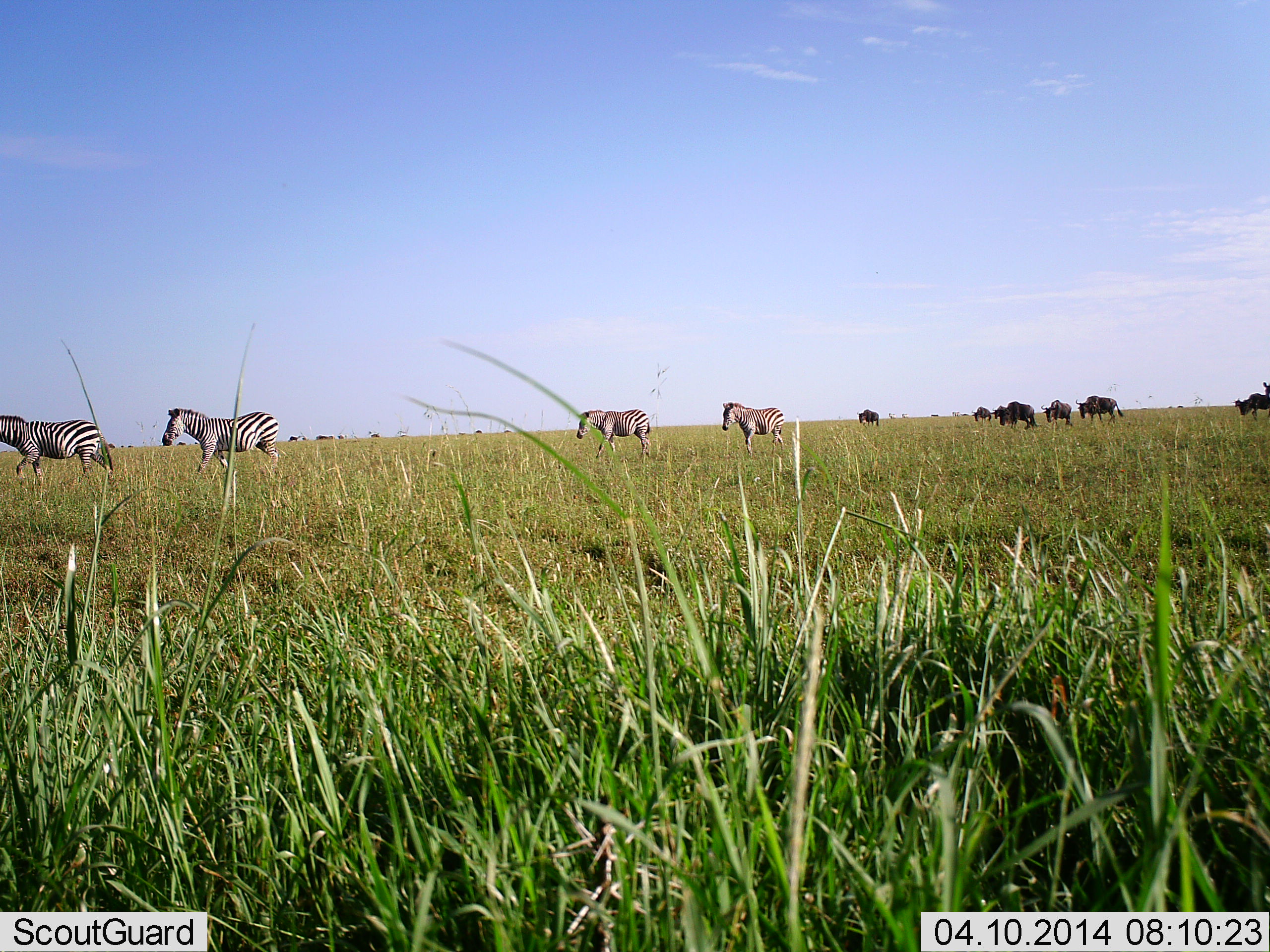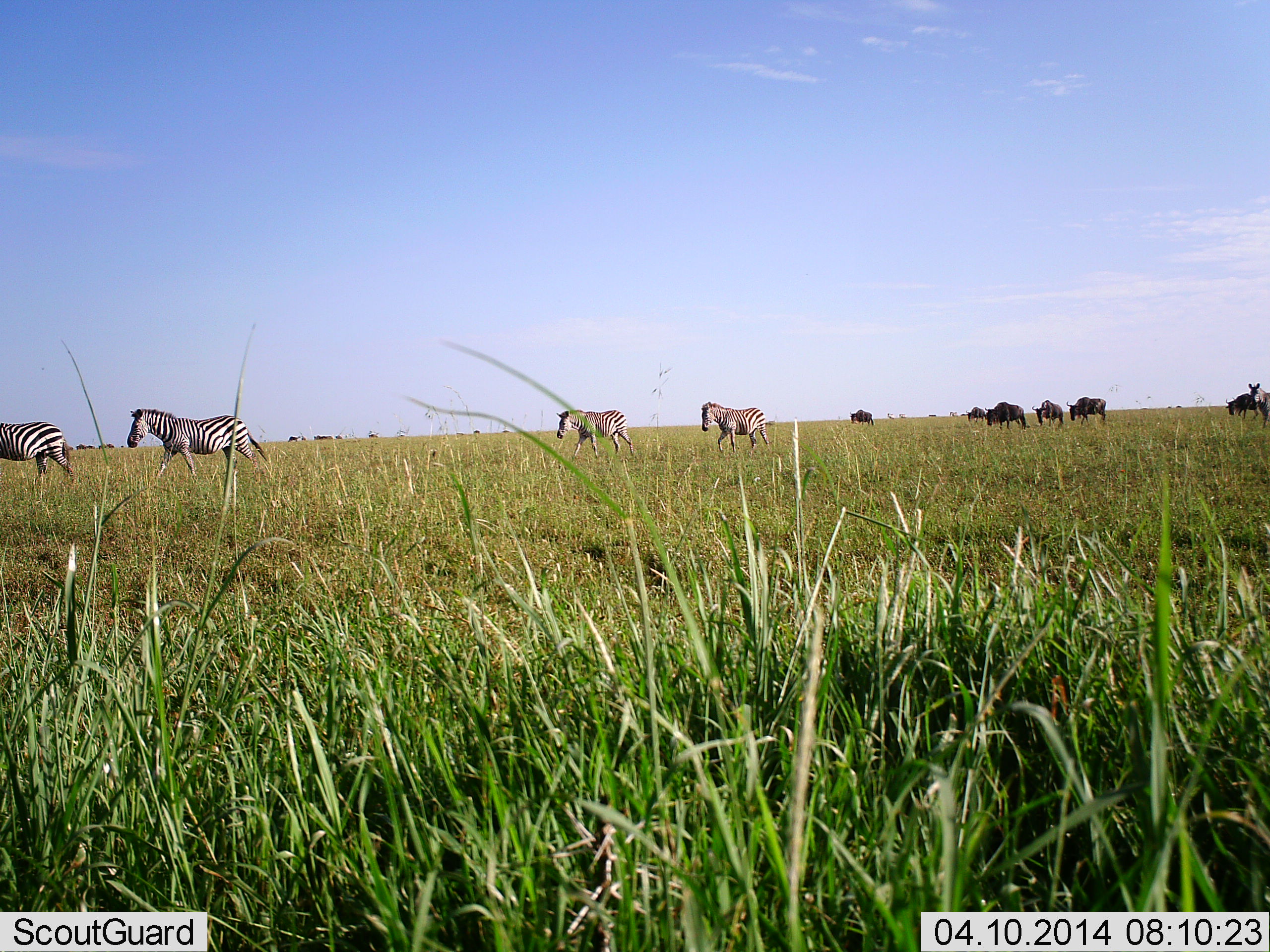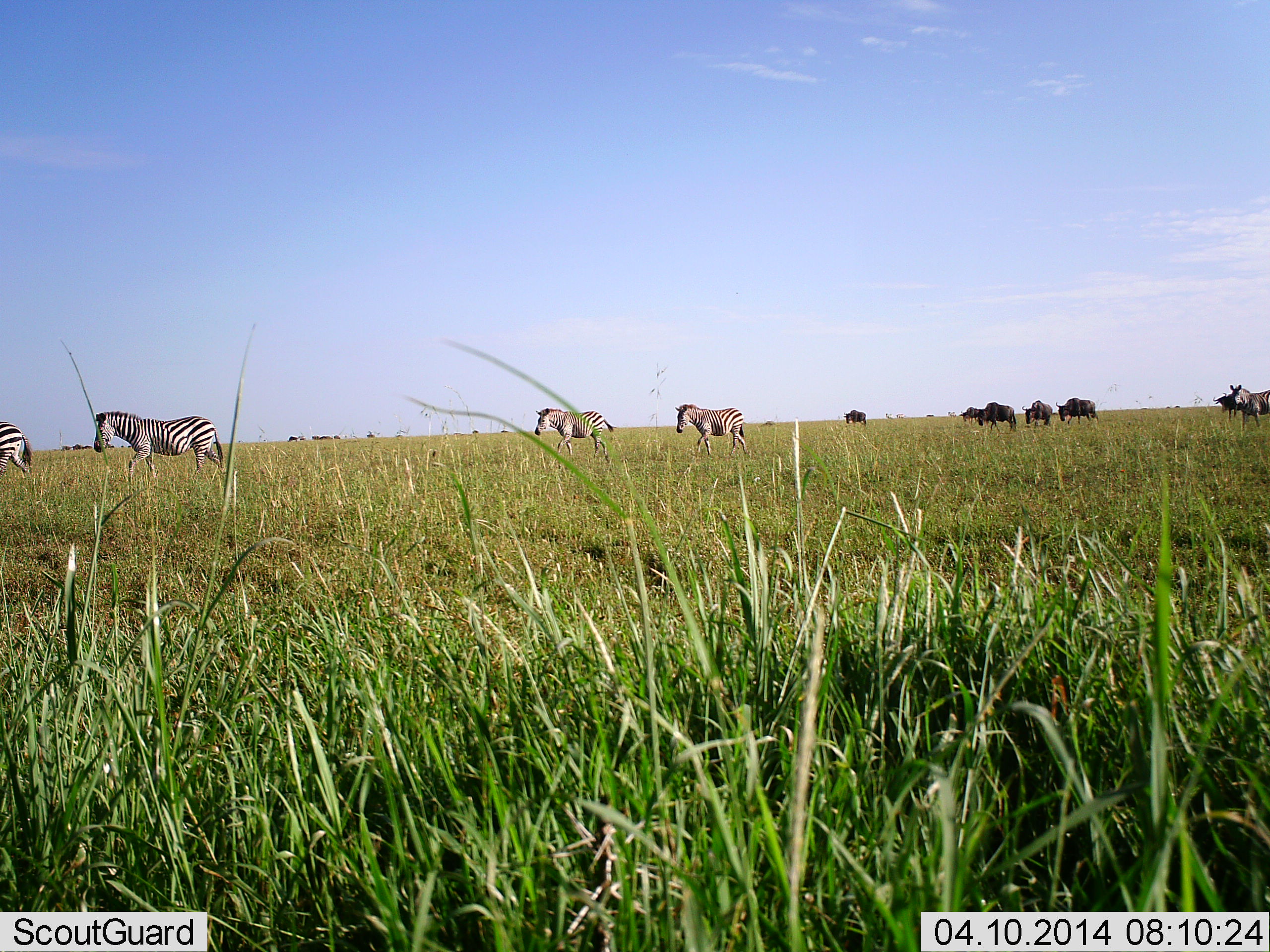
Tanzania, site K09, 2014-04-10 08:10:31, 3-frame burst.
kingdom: Animalia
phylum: Chordata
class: Mammalia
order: Artiodactyla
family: Bovidae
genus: Connochaetes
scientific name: Connochaetes taurinus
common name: blue wildebeest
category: wildebeest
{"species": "wildebeest (blue wildebeest) (Connochaetes taurinus)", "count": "7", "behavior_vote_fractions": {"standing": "0%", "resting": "0%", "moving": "80%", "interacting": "0%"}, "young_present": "0%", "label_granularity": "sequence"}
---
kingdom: Animalia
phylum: Chordata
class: Mammalia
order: Perissodactyla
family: Equidae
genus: Equus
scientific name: Equus quagga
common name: plains zebra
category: zebra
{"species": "zebra (plains zebra) (Equus quagga)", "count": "5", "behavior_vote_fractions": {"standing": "10%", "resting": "0%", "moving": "100%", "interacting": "0%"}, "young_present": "0%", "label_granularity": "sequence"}